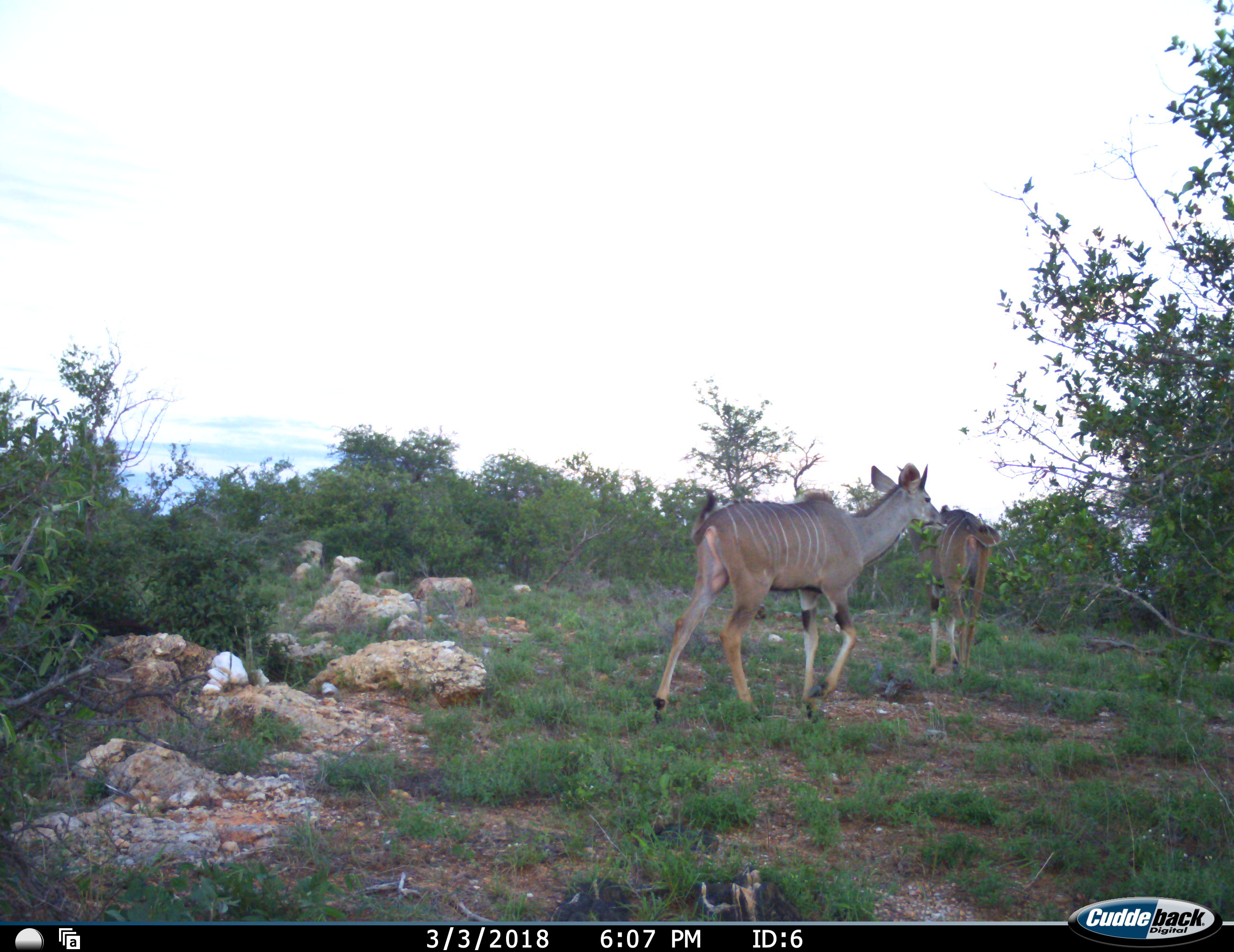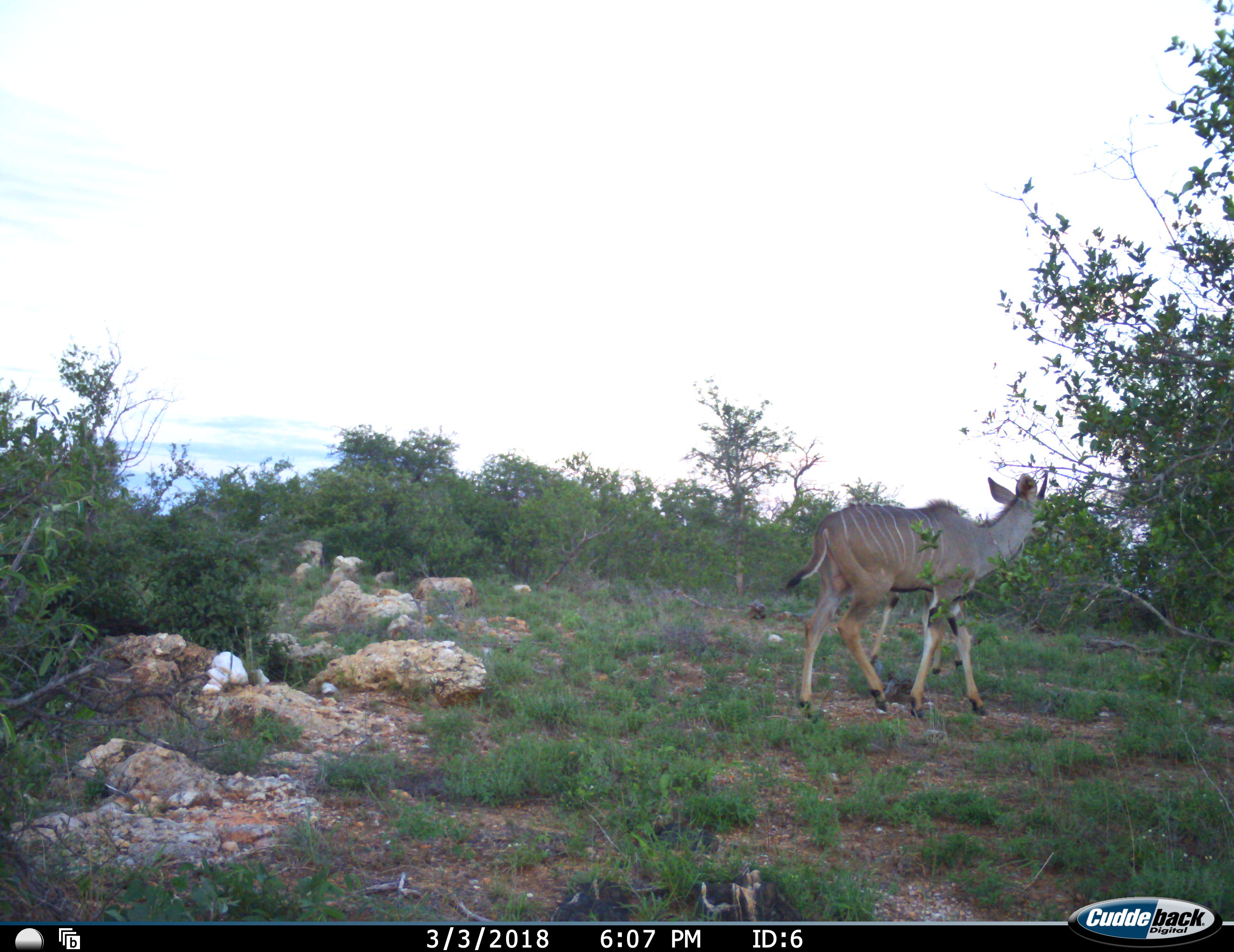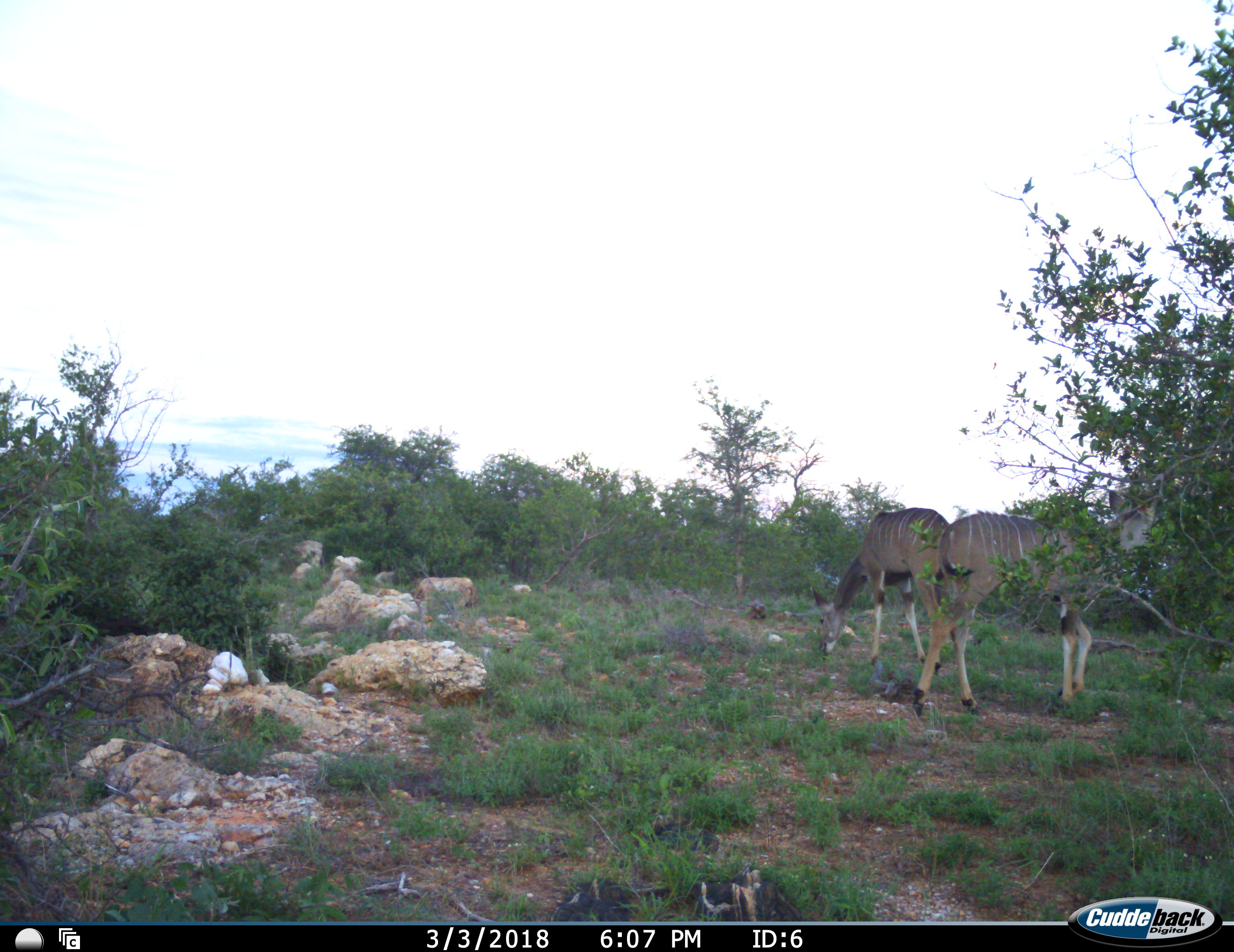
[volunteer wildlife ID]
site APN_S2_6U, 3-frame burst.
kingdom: Animalia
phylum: Chordata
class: Mammalia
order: Artiodactyla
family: Bovidae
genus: Tragelaphus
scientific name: Tragelaphus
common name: kudu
Kudu (Tragelaphus), count 2. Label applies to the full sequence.